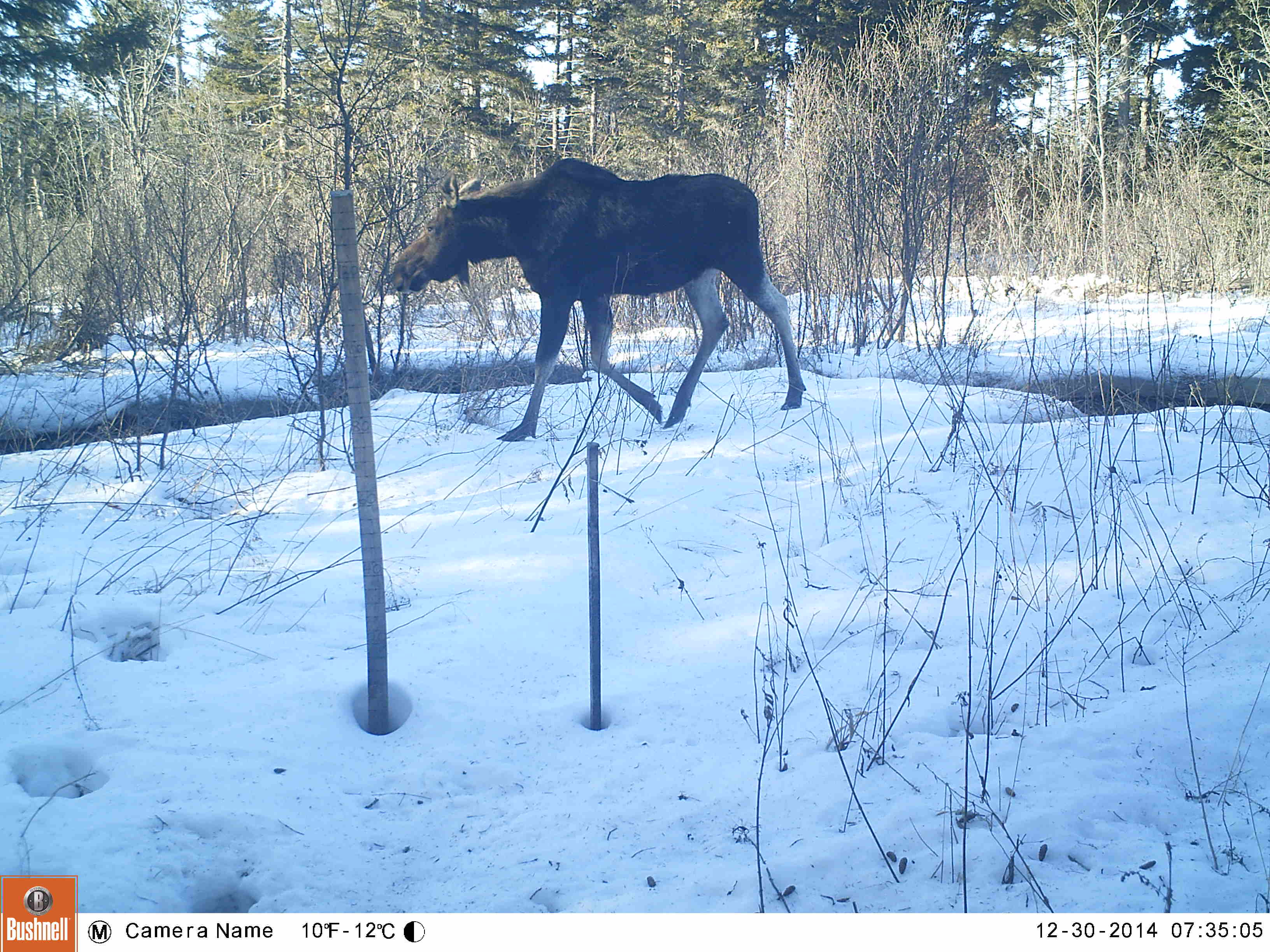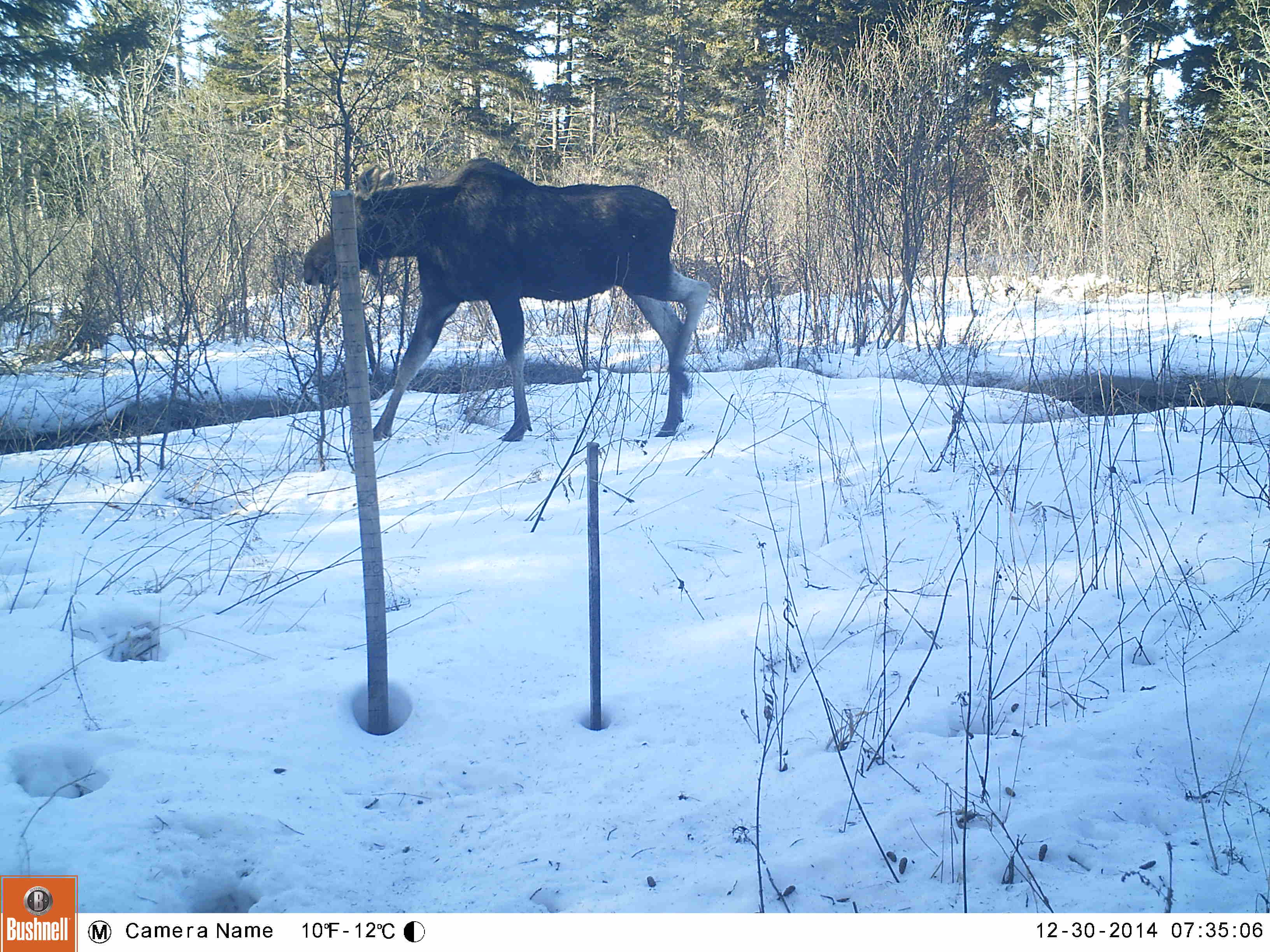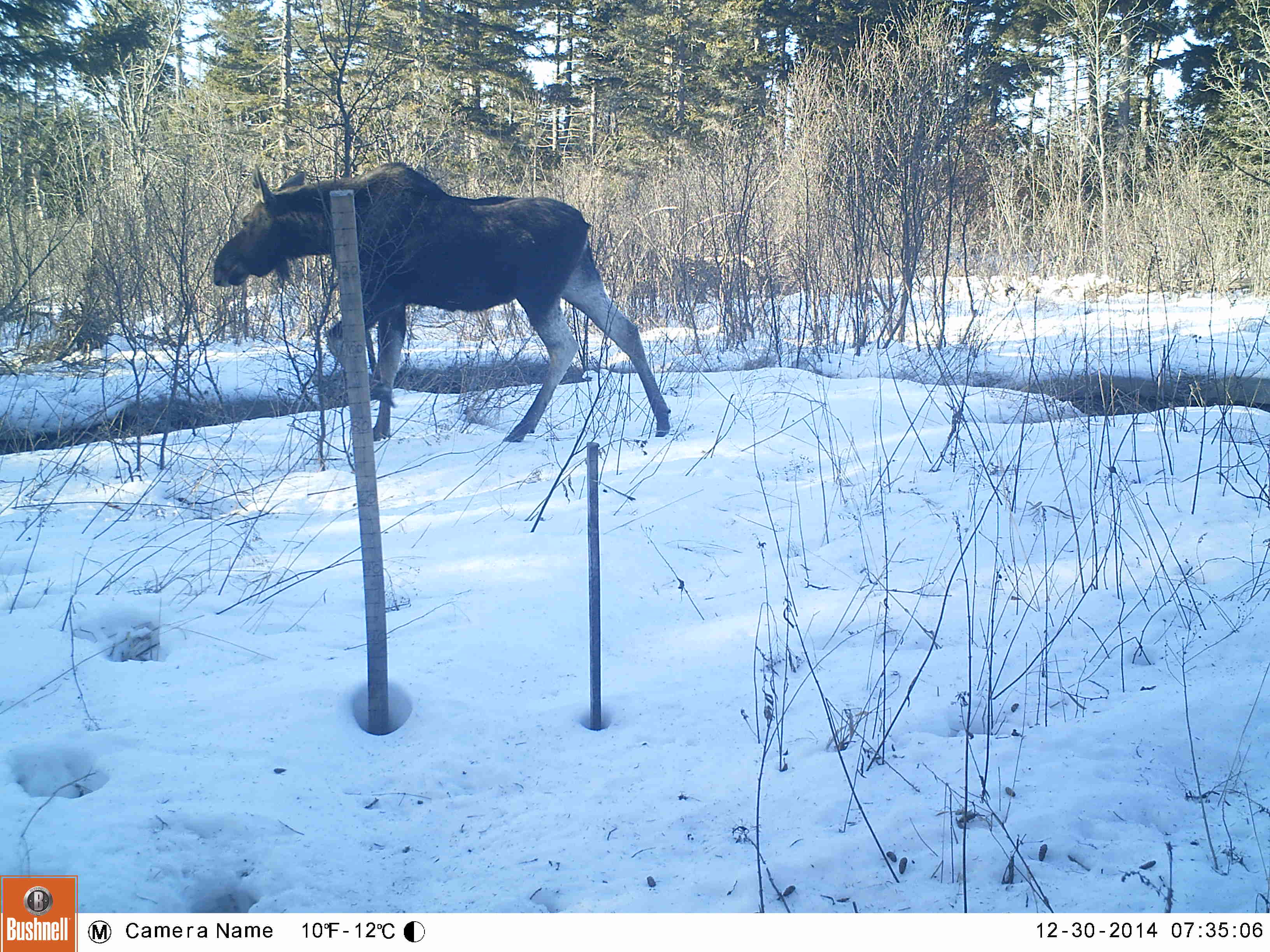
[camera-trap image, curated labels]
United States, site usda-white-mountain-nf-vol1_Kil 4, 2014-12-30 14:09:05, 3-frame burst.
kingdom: Animalia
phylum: Chordata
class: Mammalia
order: Artiodactyla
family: Cervidae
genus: Alces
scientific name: Alces alces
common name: moose